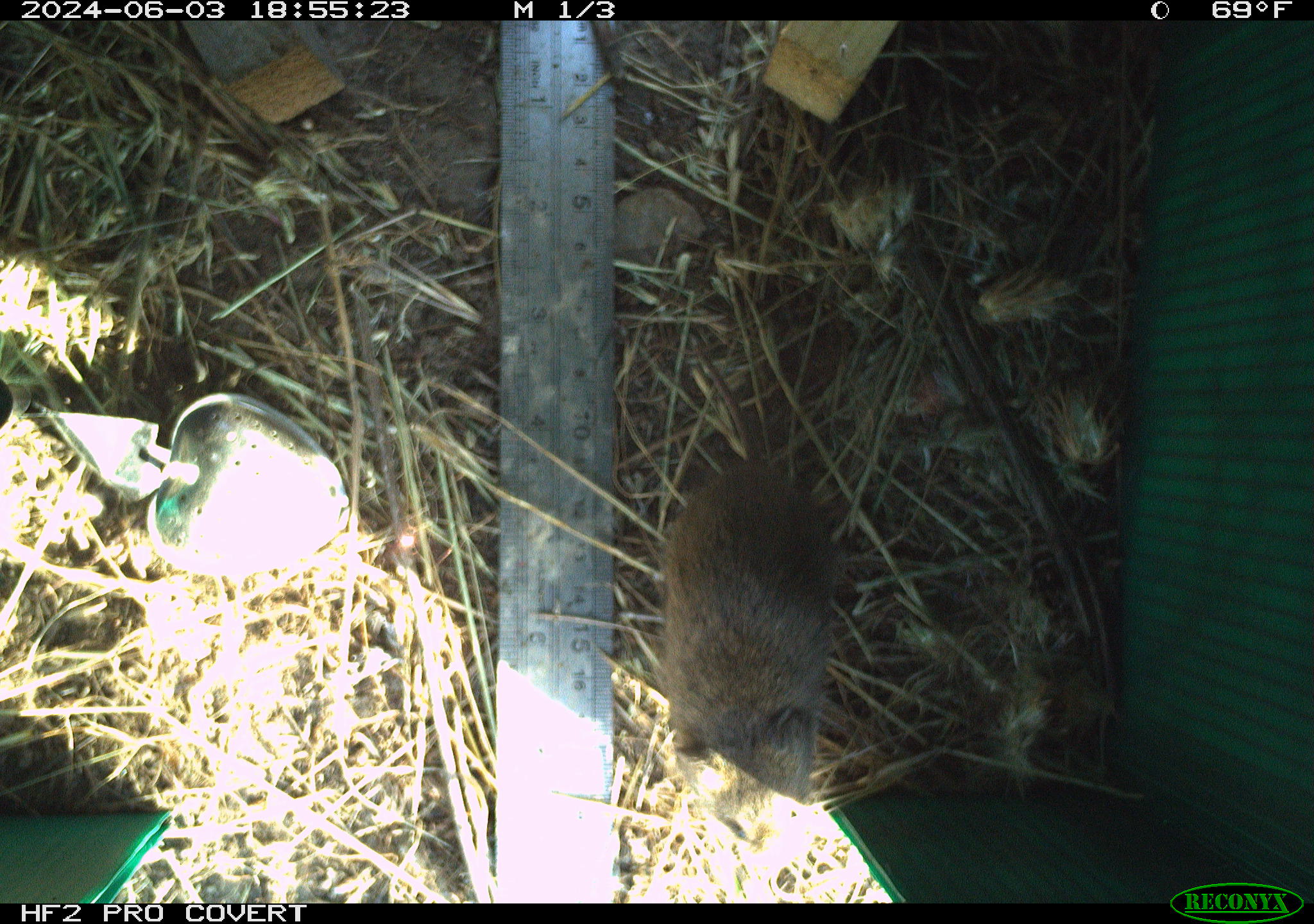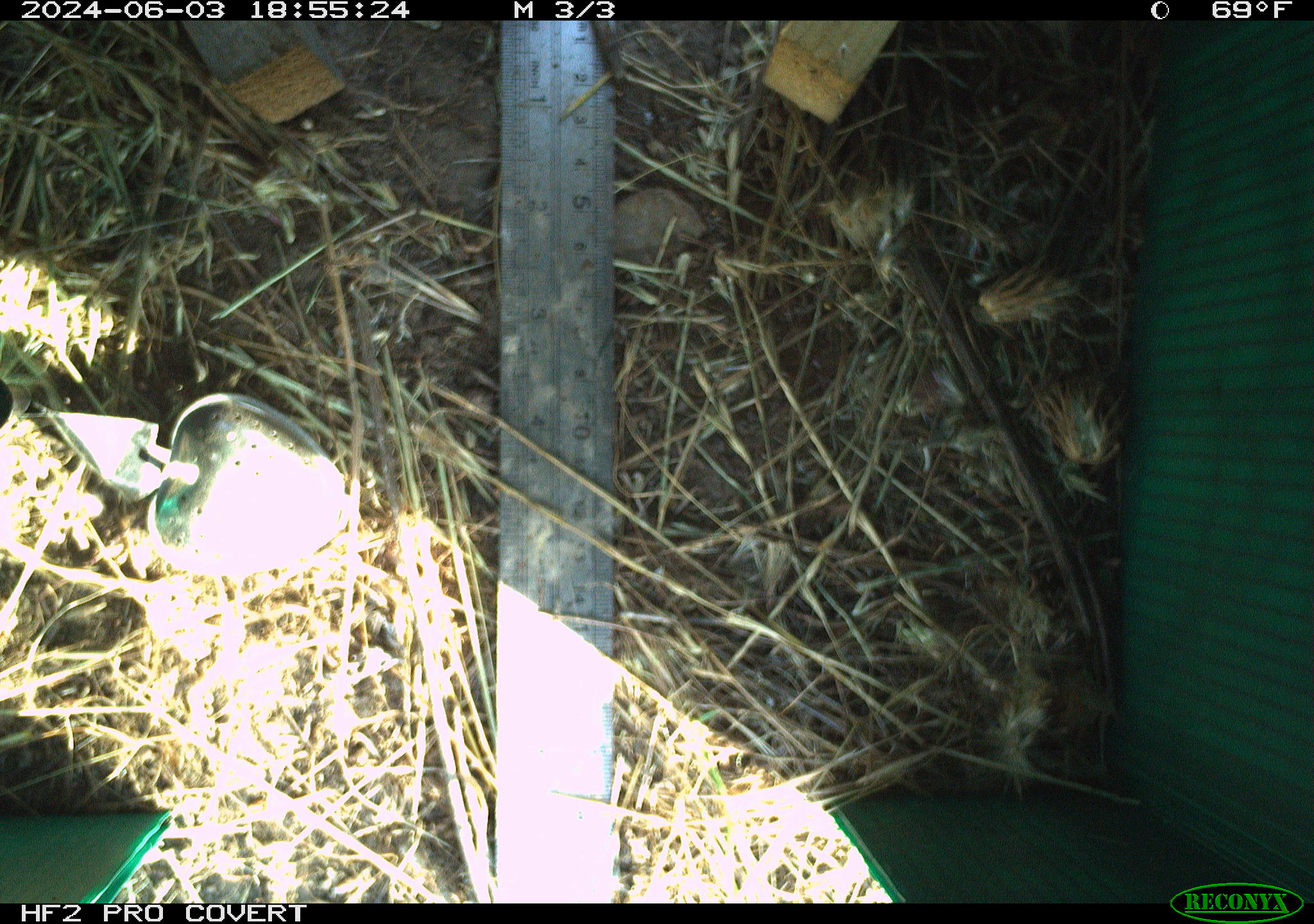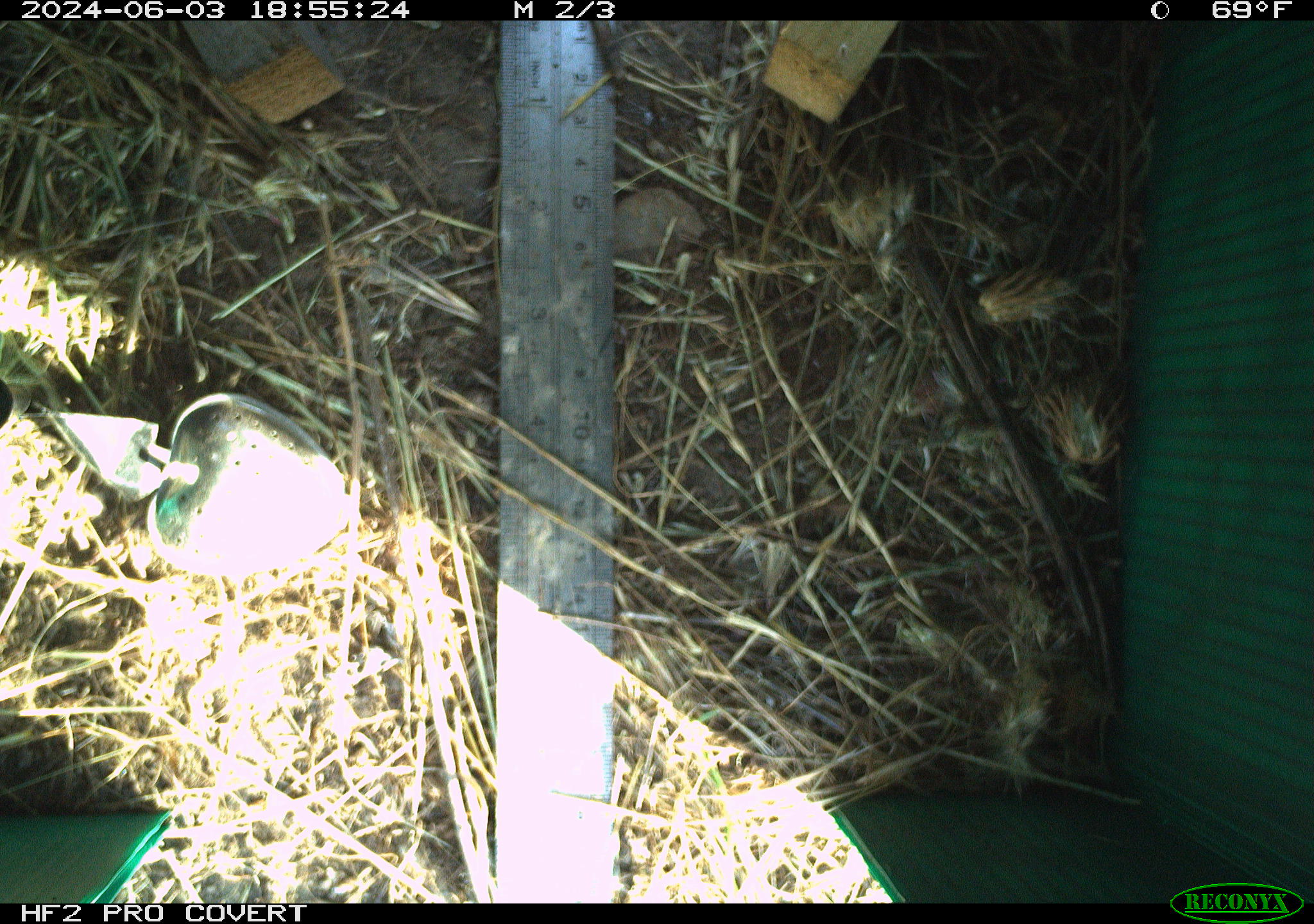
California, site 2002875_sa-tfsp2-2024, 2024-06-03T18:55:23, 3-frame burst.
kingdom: Animalia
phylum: Chordata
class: Mammalia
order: Rodentia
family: Cricetidae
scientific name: Arvicolinae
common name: voles, lemmings, and muskrats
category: arvicolinae subfamily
Arvicolinae subfamily (voles, lemmings, and muskrats) (Arvicolinae).